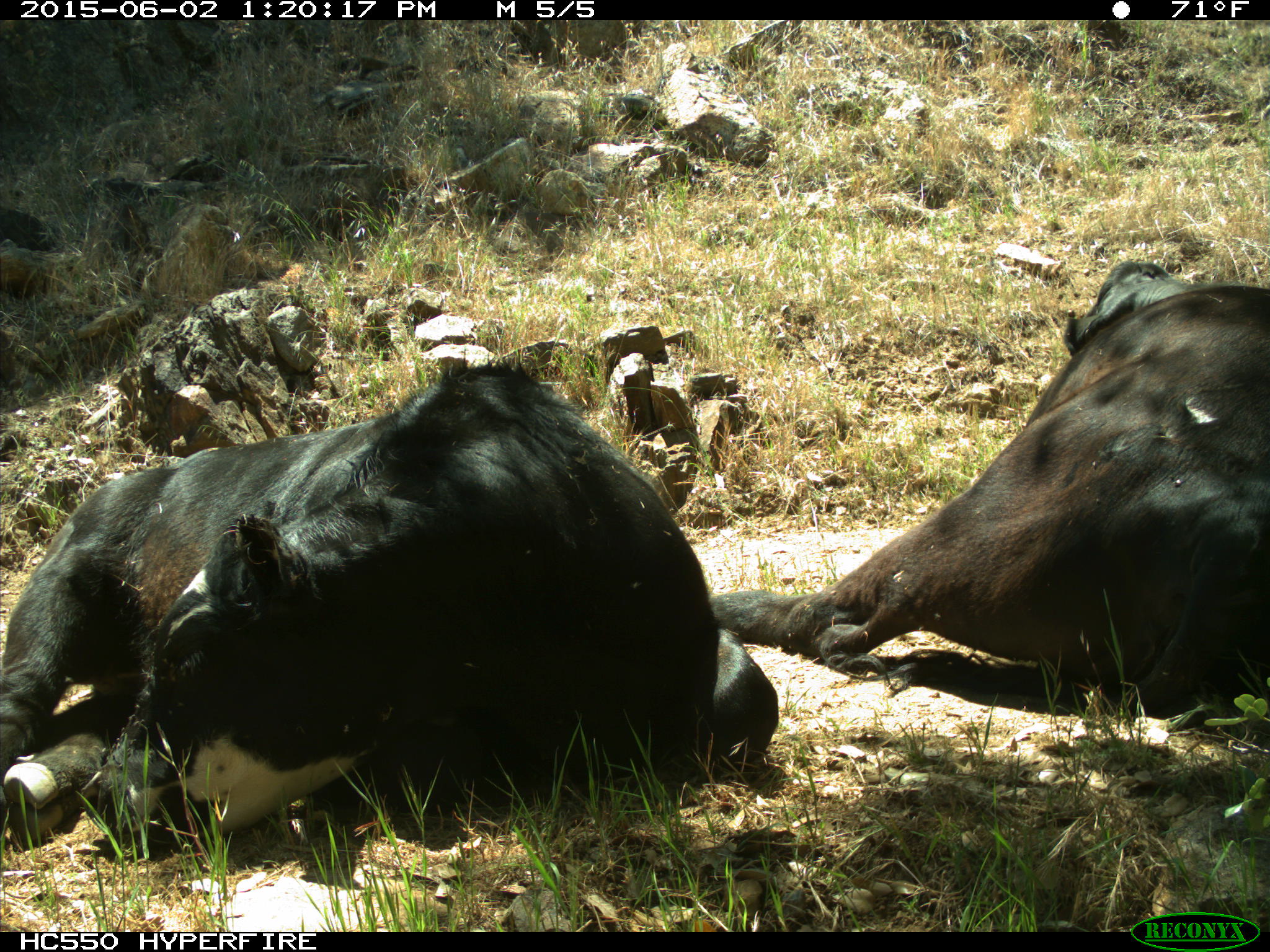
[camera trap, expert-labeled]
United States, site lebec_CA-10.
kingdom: Animalia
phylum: Chordata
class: Mammalia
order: Artiodactyla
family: Bovidae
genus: Bos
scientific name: Bos taurus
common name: domestic cow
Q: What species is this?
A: Bos taurus (domestic cow).